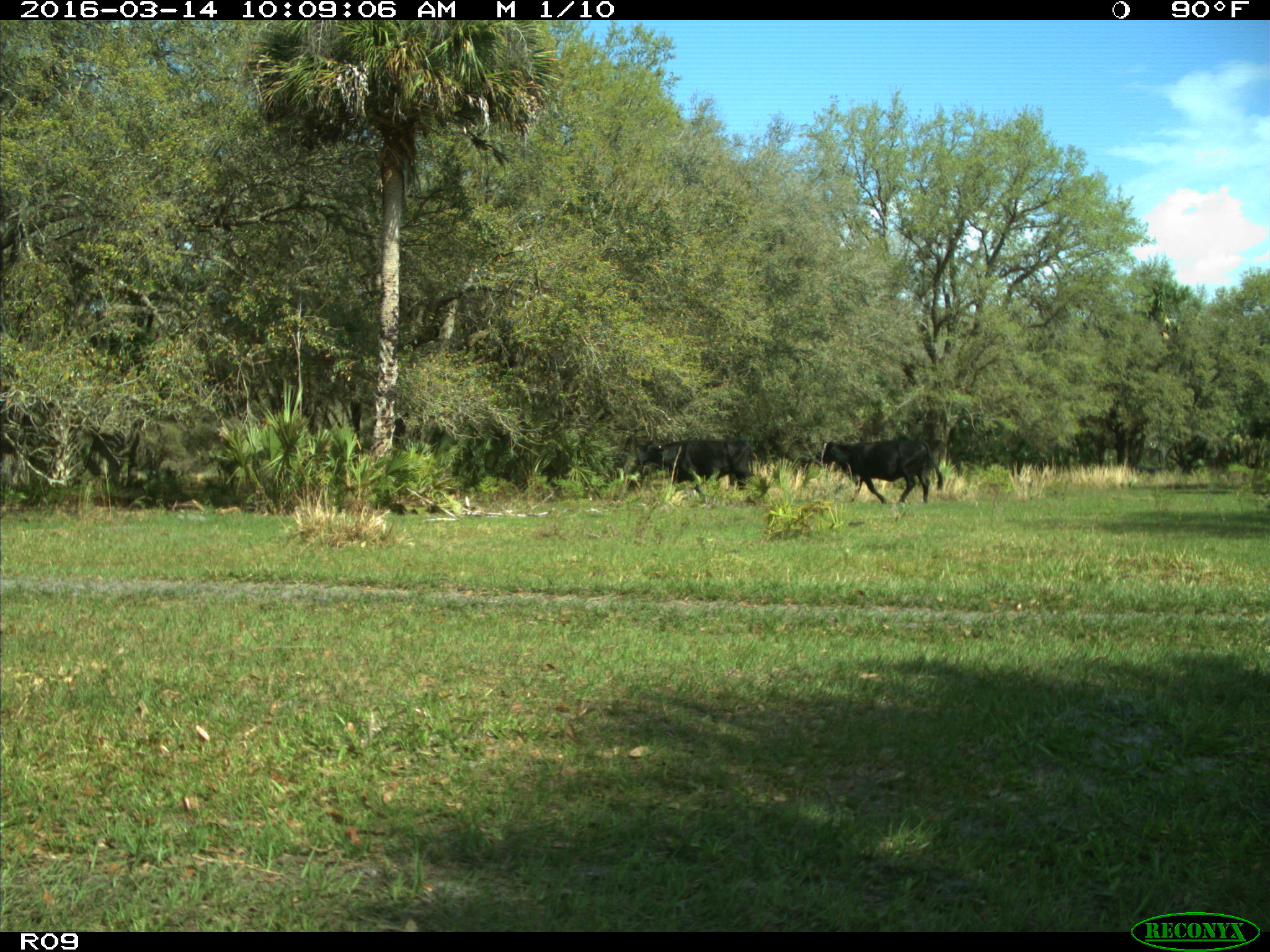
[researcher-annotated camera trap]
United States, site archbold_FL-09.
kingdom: Animalia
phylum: Chordata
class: Mammalia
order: Artiodactyla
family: Bovidae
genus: Bos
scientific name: Bos taurus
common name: domestic cow